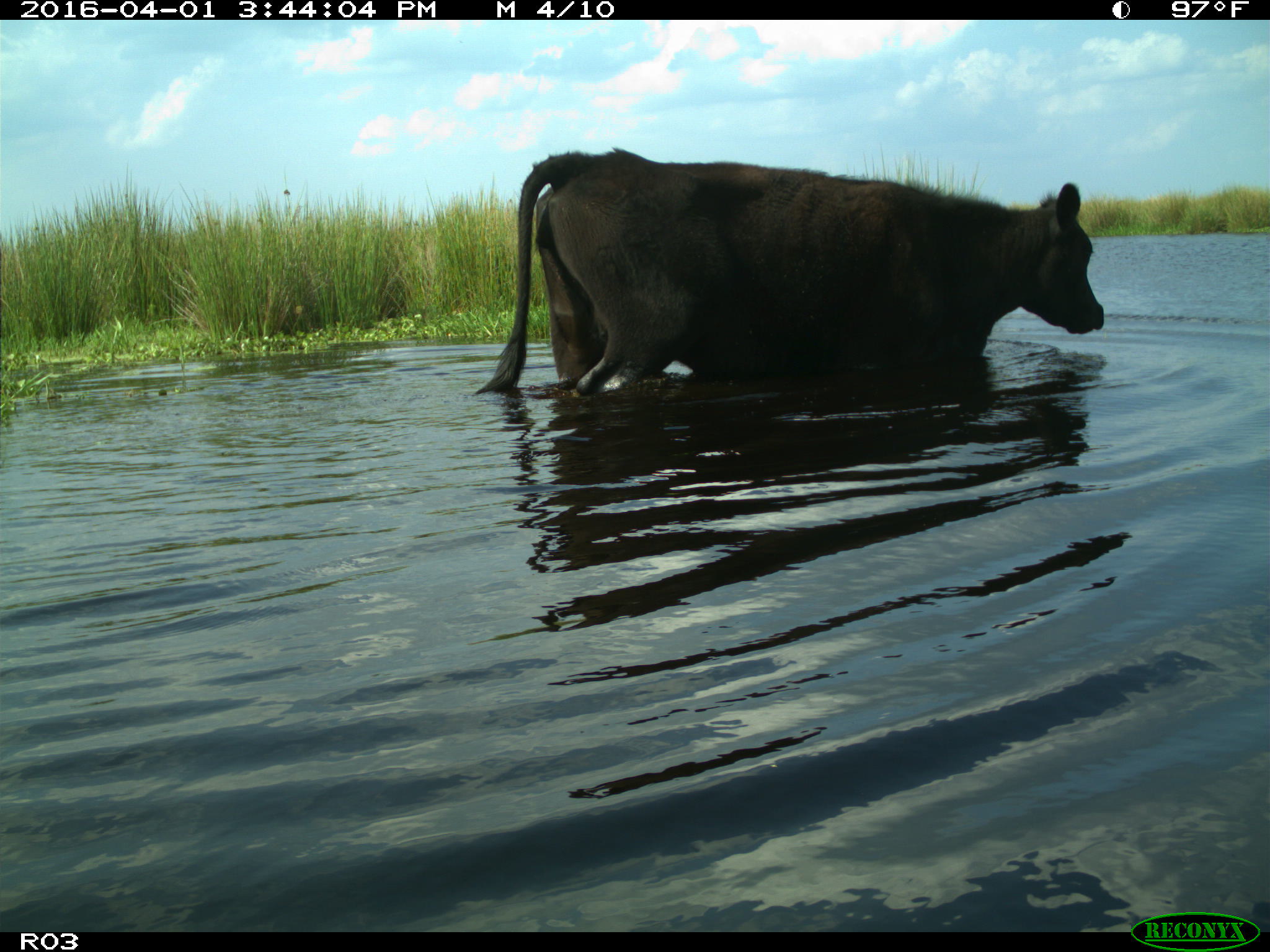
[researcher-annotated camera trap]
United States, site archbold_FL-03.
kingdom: Animalia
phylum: Chordata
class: Mammalia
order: Artiodactyla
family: Bovidae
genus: Bos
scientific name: Bos taurus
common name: domestic cow